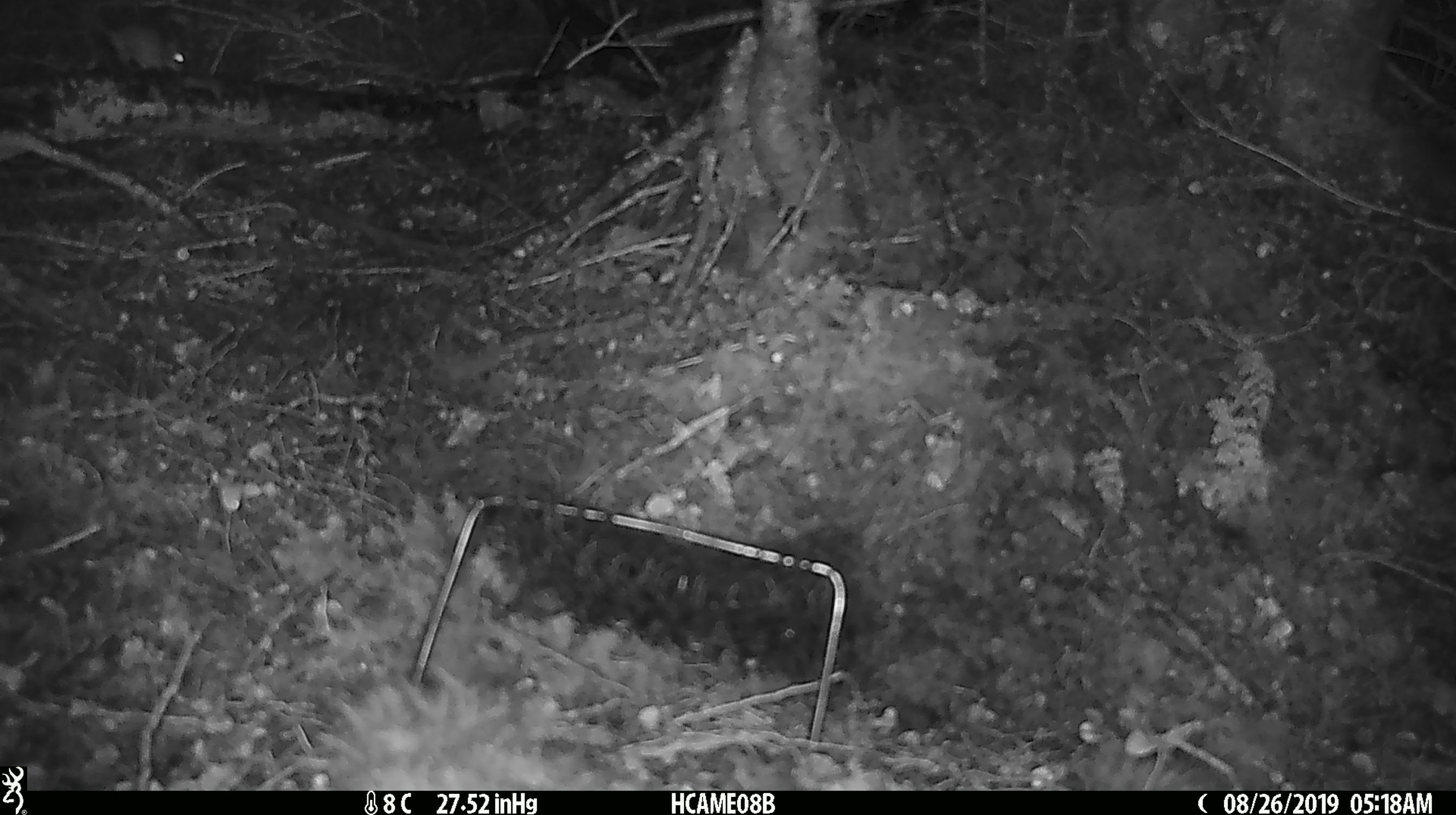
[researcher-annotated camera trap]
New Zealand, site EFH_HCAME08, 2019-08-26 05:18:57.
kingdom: Animalia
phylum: Chordata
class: Mammalia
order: Rodentia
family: Muridae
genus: Mus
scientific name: Mus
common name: mouse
Mouse (Mus).